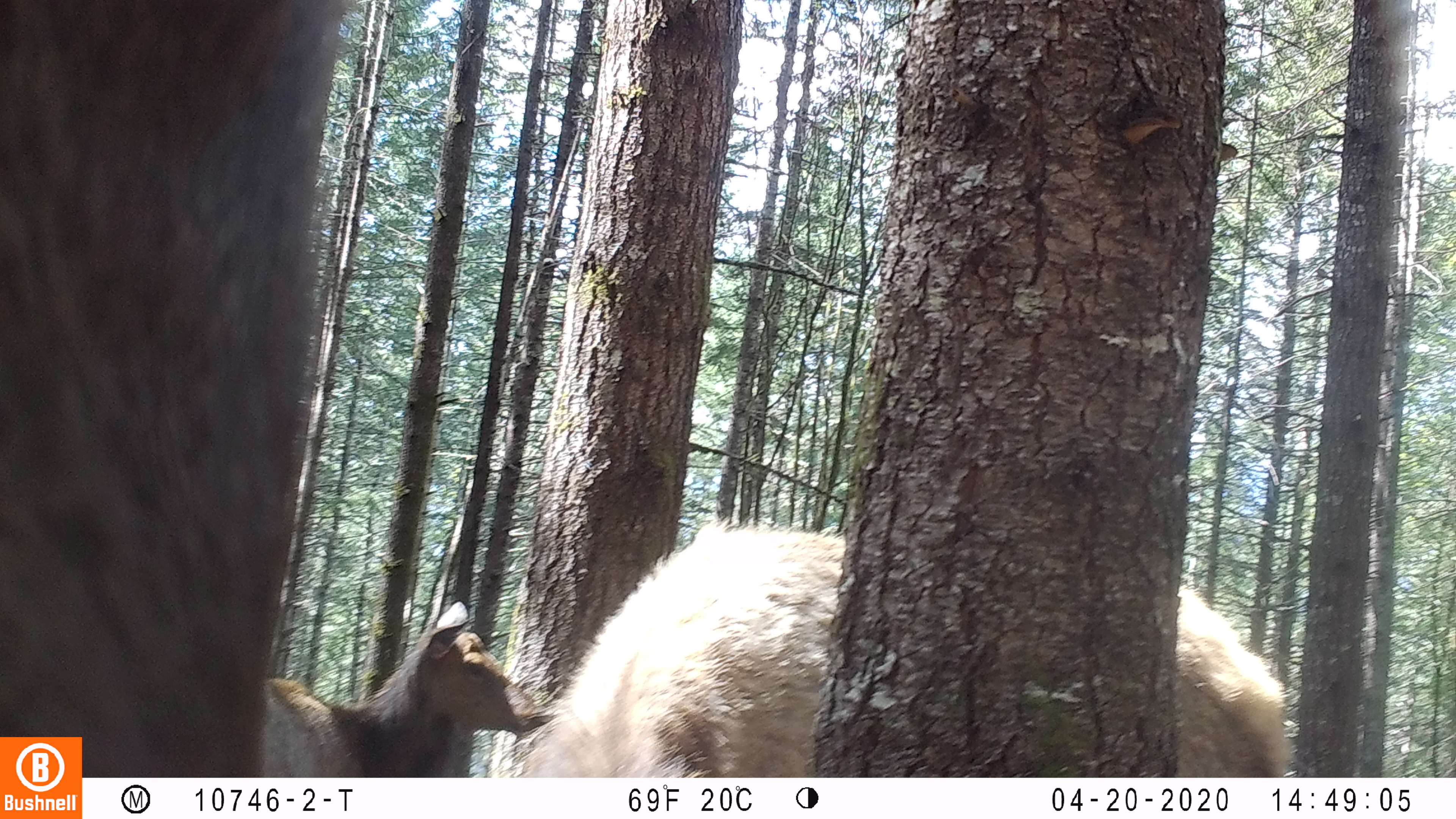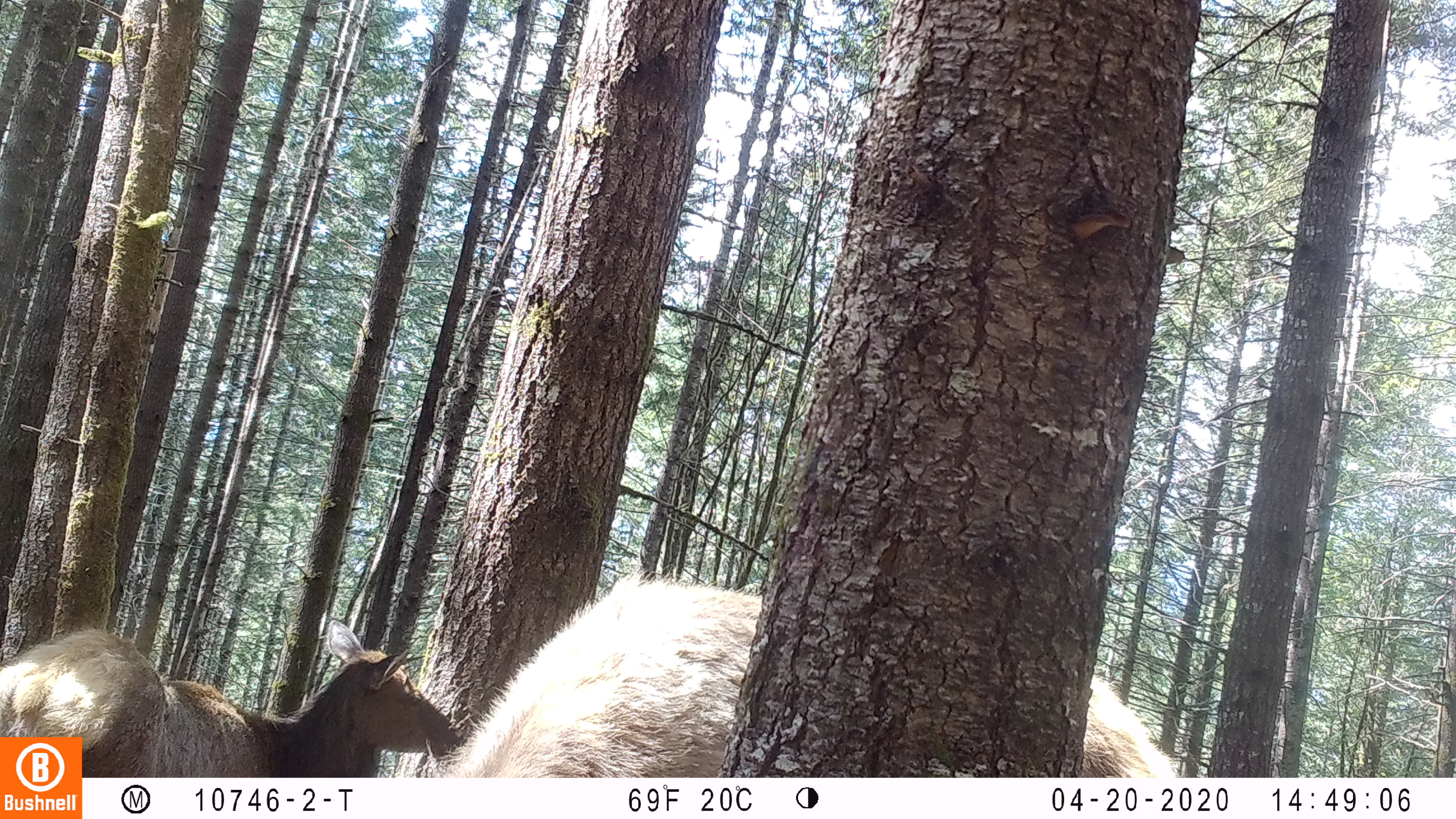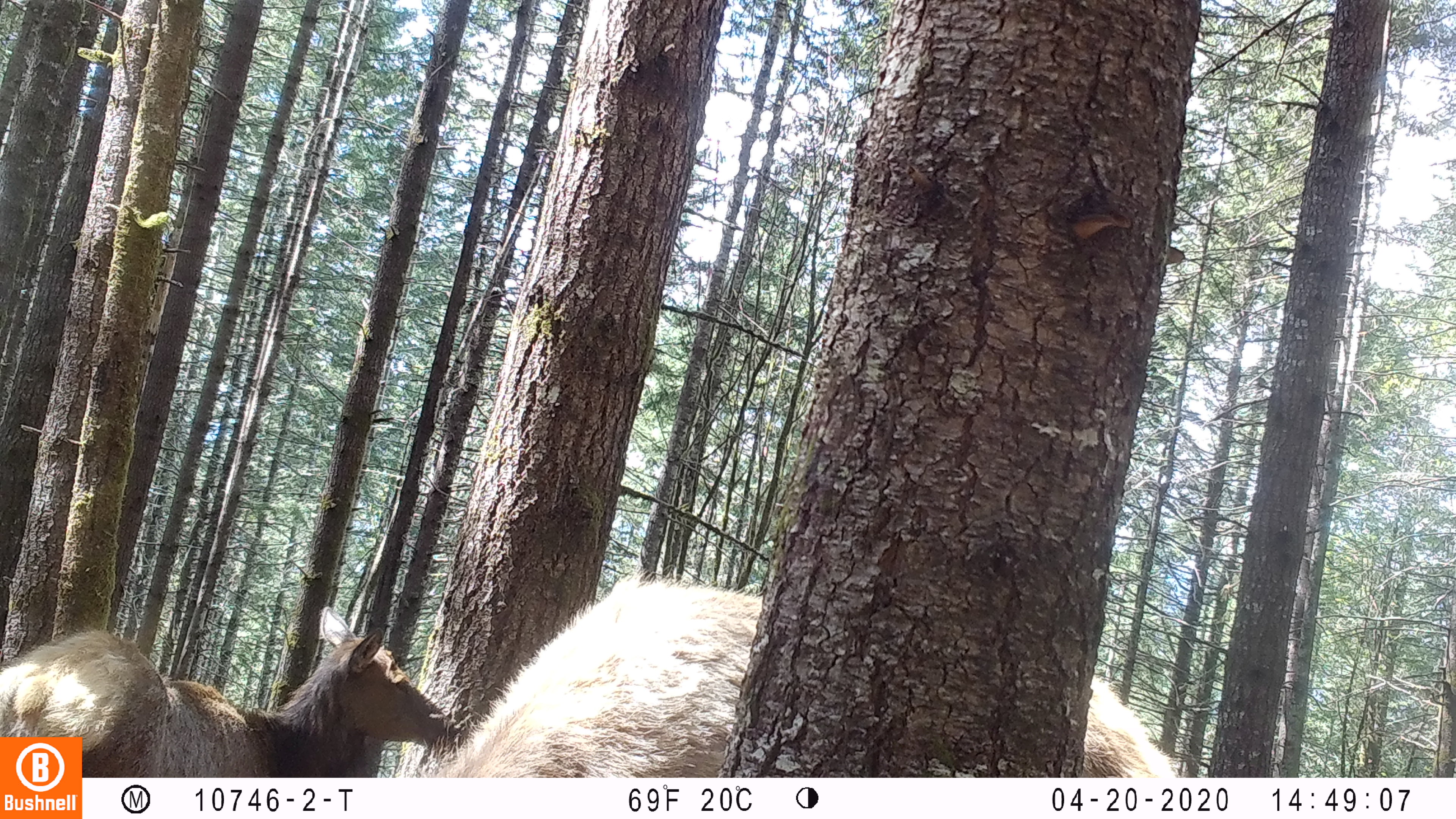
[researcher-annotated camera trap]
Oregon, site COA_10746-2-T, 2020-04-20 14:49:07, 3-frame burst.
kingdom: Animalia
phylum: Chordata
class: Mammalia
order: Artiodactyla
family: Cervidae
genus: Cervus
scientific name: Cervus canadensis roosevelti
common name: roosevelt elk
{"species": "roosevelt elk (Cervus canadensis roosevelti)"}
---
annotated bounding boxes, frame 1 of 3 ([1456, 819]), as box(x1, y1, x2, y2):
roosevelt elk: box(524, 514, 1297, 768); box(262, 594, 552, 766)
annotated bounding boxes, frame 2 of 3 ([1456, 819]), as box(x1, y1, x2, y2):
roosevelt elk: box(444, 567, 1182, 774); box(2, 615, 465, 730)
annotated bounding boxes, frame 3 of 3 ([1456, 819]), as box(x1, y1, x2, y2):
roosevelt elk: box(433, 571, 1180, 772); box(0, 600, 461, 730)